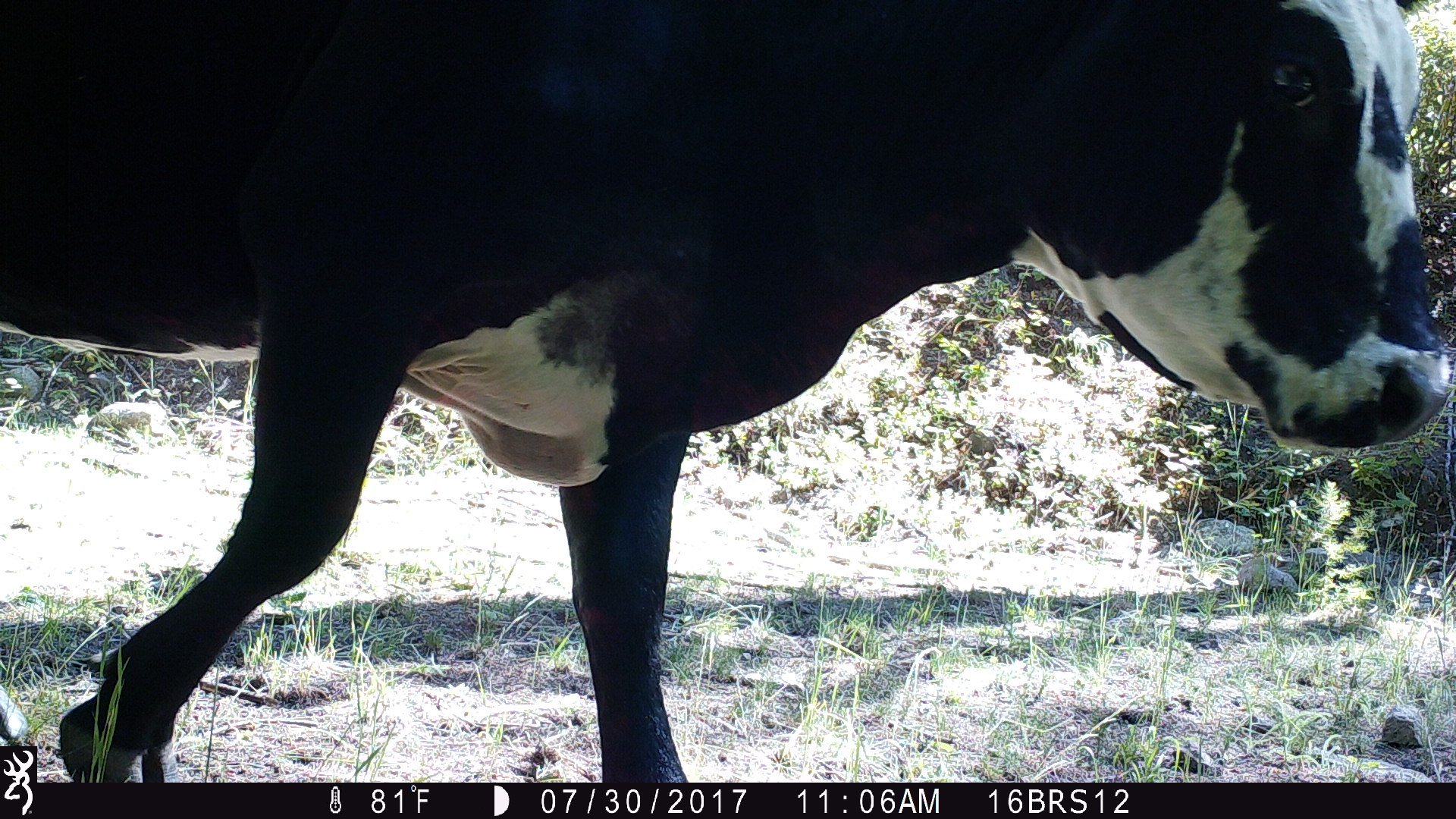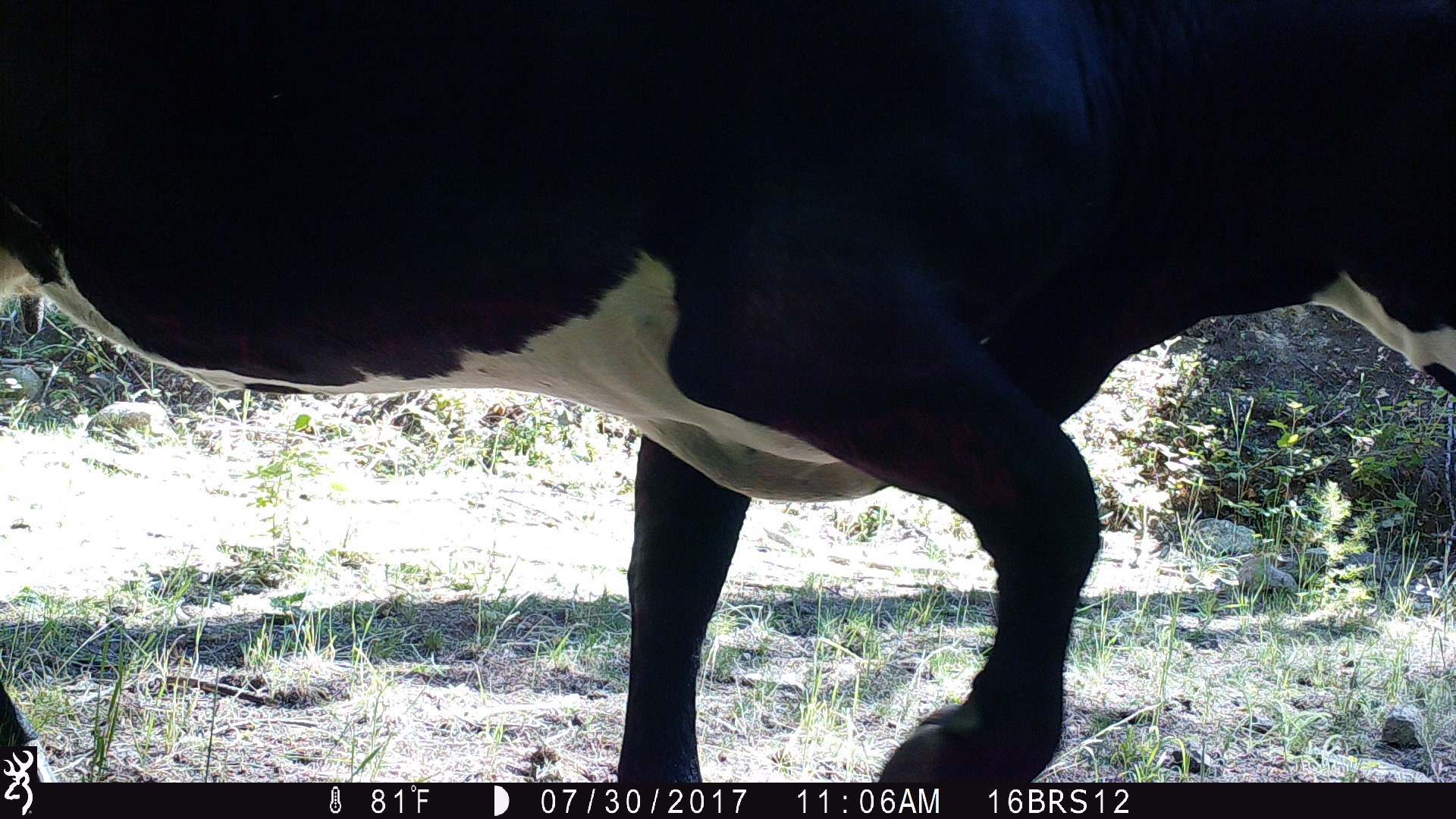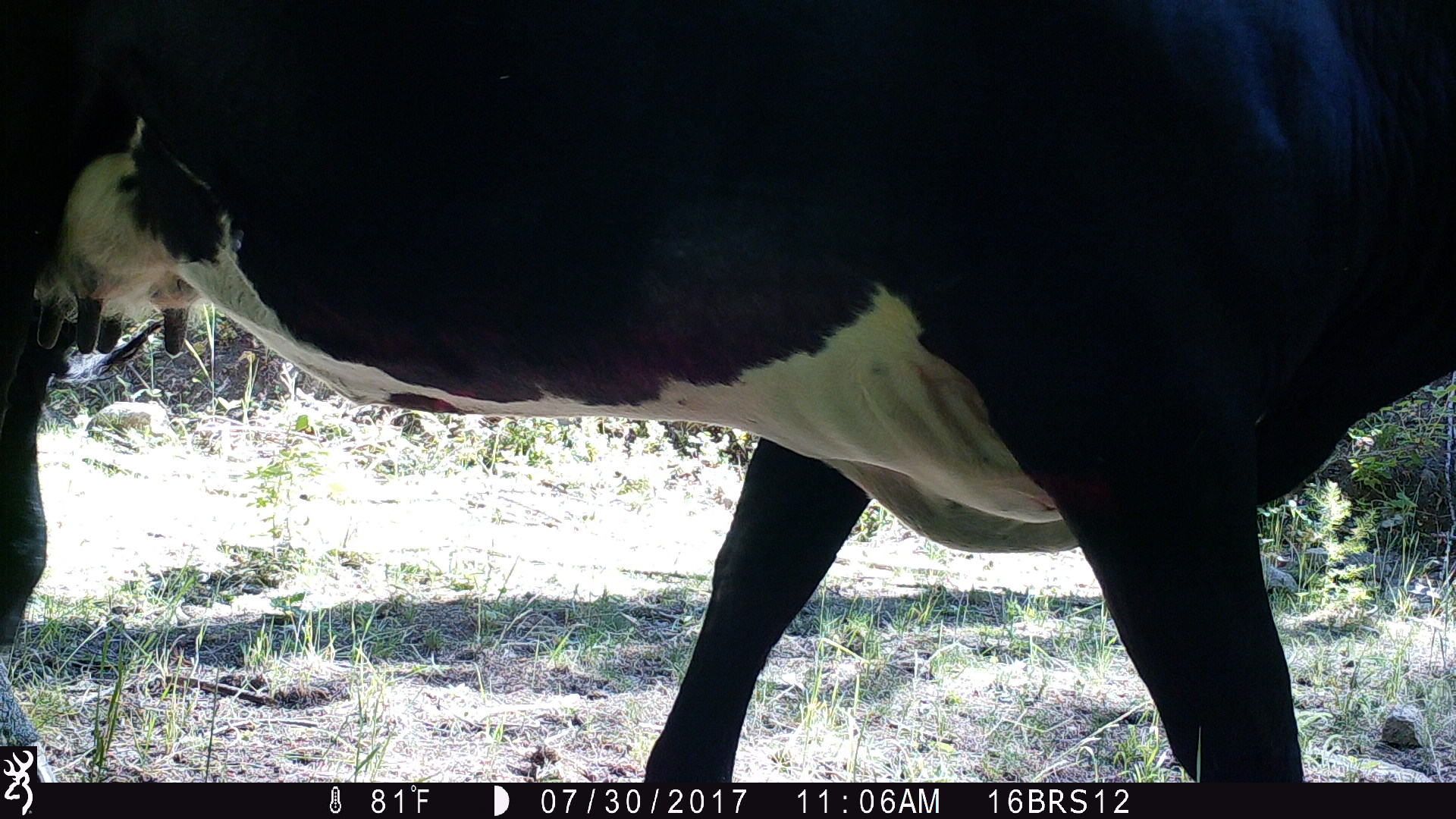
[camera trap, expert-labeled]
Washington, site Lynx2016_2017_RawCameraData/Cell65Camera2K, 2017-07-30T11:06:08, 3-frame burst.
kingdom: Animalia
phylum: Chordata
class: Mammalia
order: Artiodactyla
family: Bovidae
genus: Bos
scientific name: Bos taurus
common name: domestic cattle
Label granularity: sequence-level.